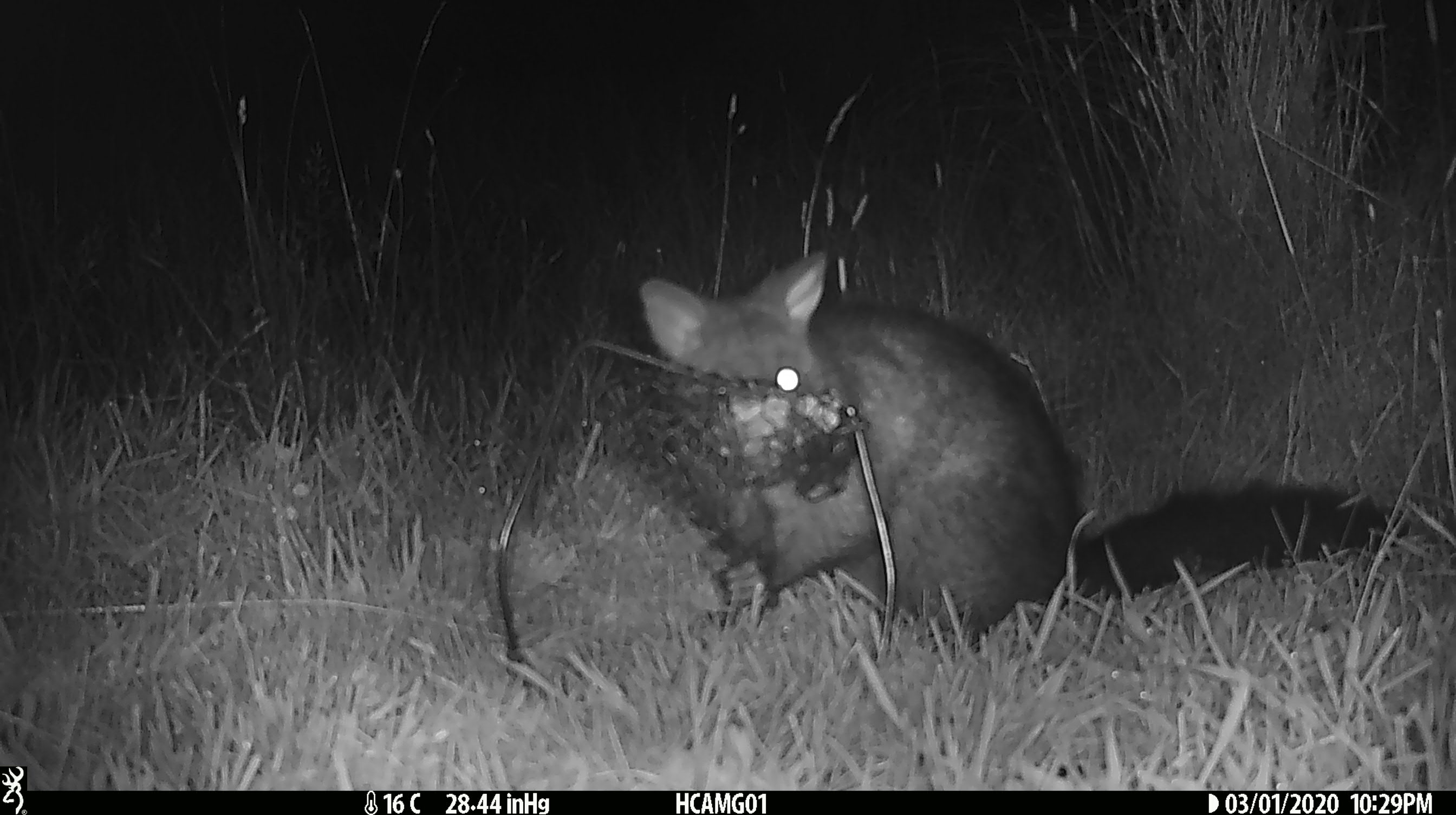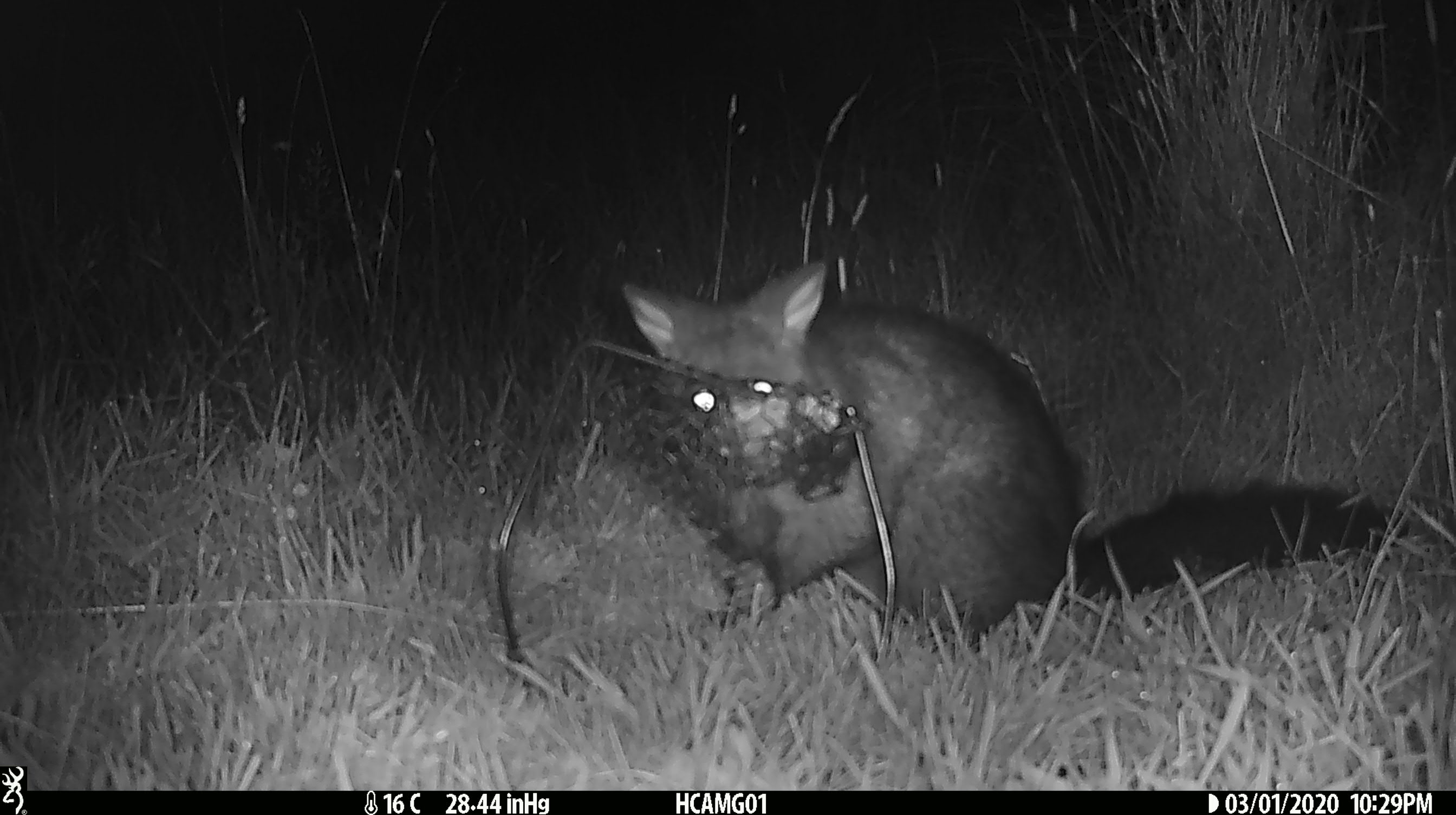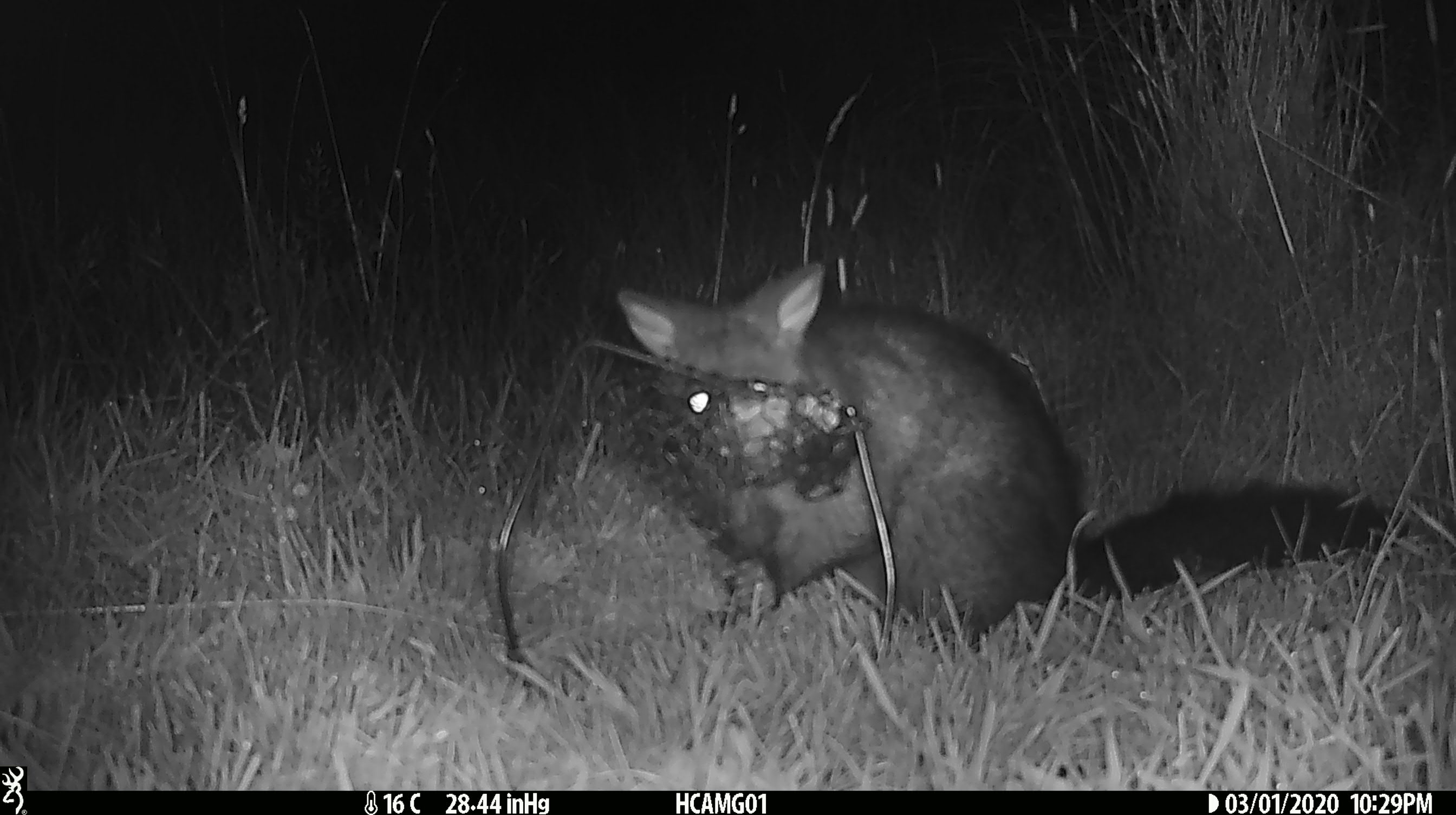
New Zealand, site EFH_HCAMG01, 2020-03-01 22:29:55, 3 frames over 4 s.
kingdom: Animalia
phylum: Chordata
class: Mammalia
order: Diprotodontia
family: Phalangeridae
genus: Trichosurus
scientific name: Trichosurus vulpecula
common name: common brushtail possum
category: possum